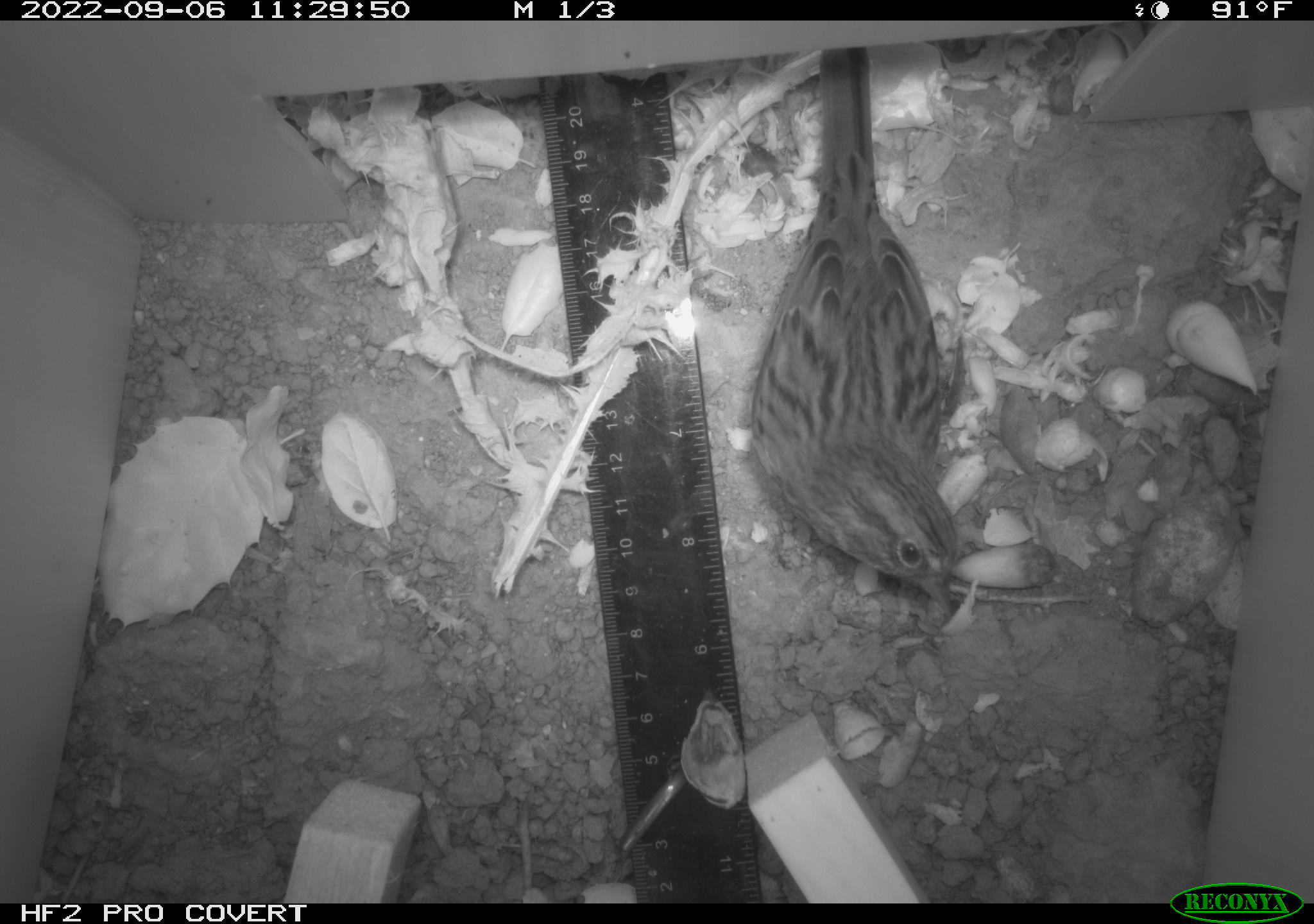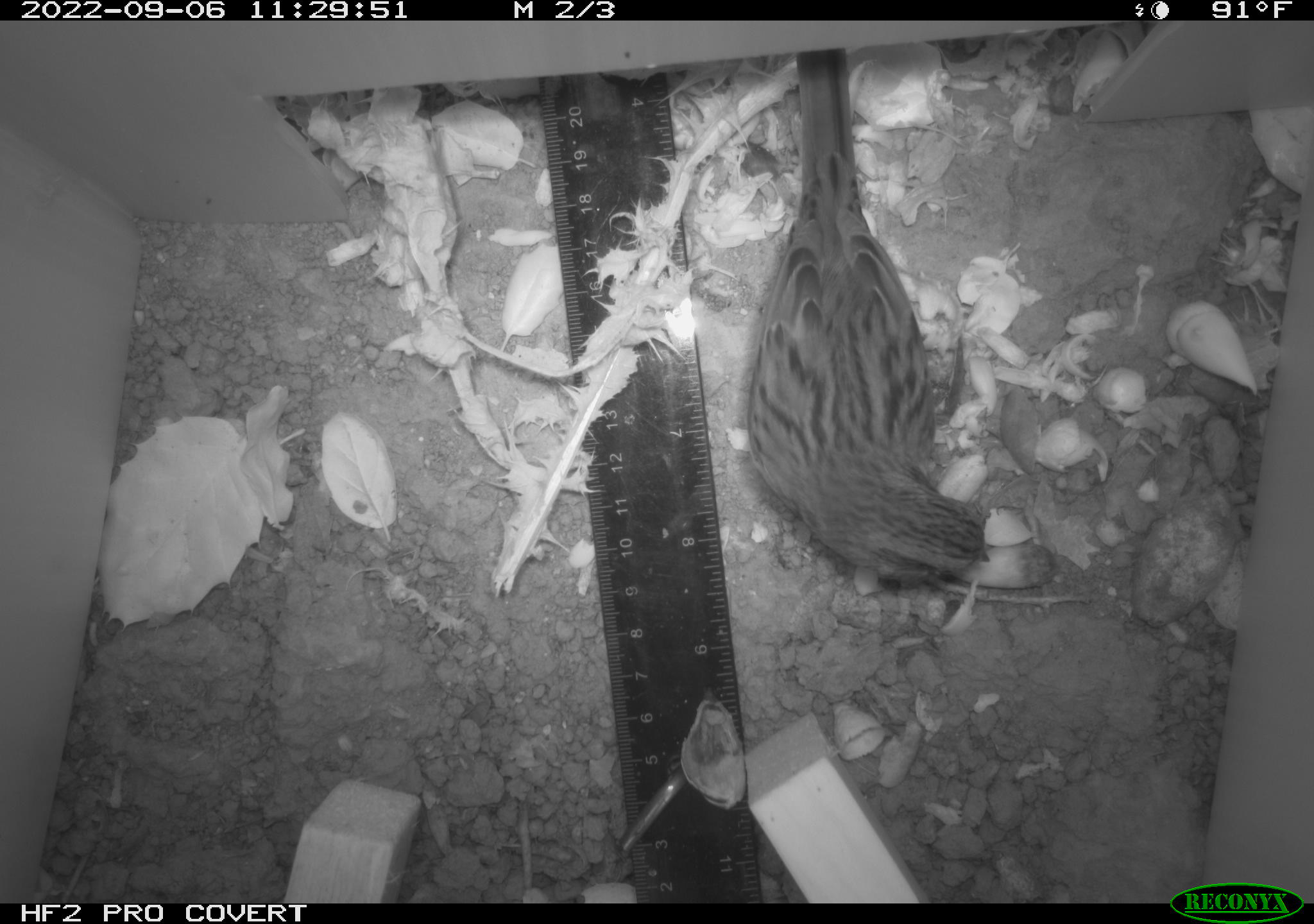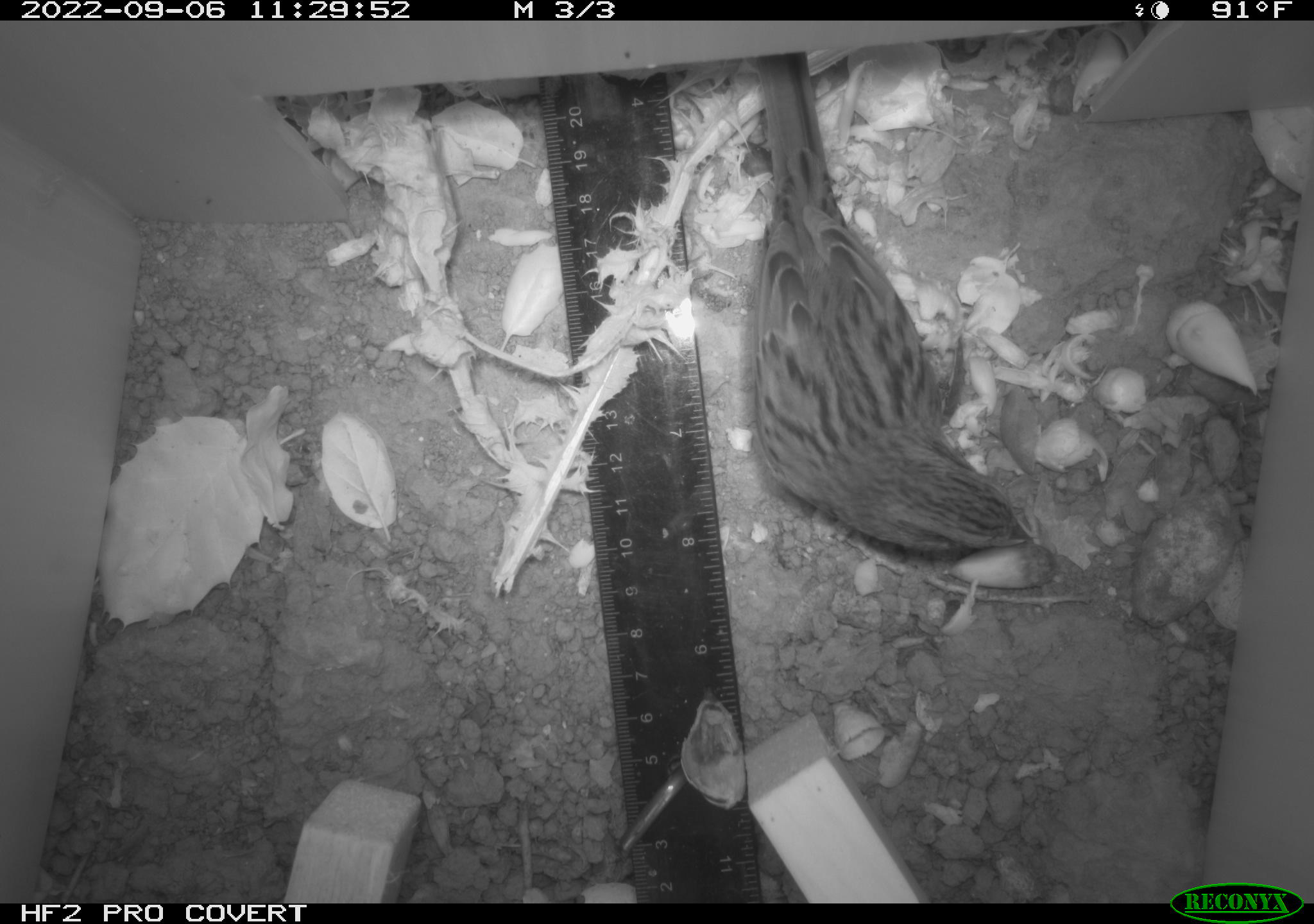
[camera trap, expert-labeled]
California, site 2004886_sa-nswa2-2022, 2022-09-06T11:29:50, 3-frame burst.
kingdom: Animalia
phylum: Chordata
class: Aves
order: Passeriformes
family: Passerellidae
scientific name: Passerellidae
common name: new world sparrows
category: passerellidae family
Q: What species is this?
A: Passerellidae family (new world sparrows) (Passerellidae).